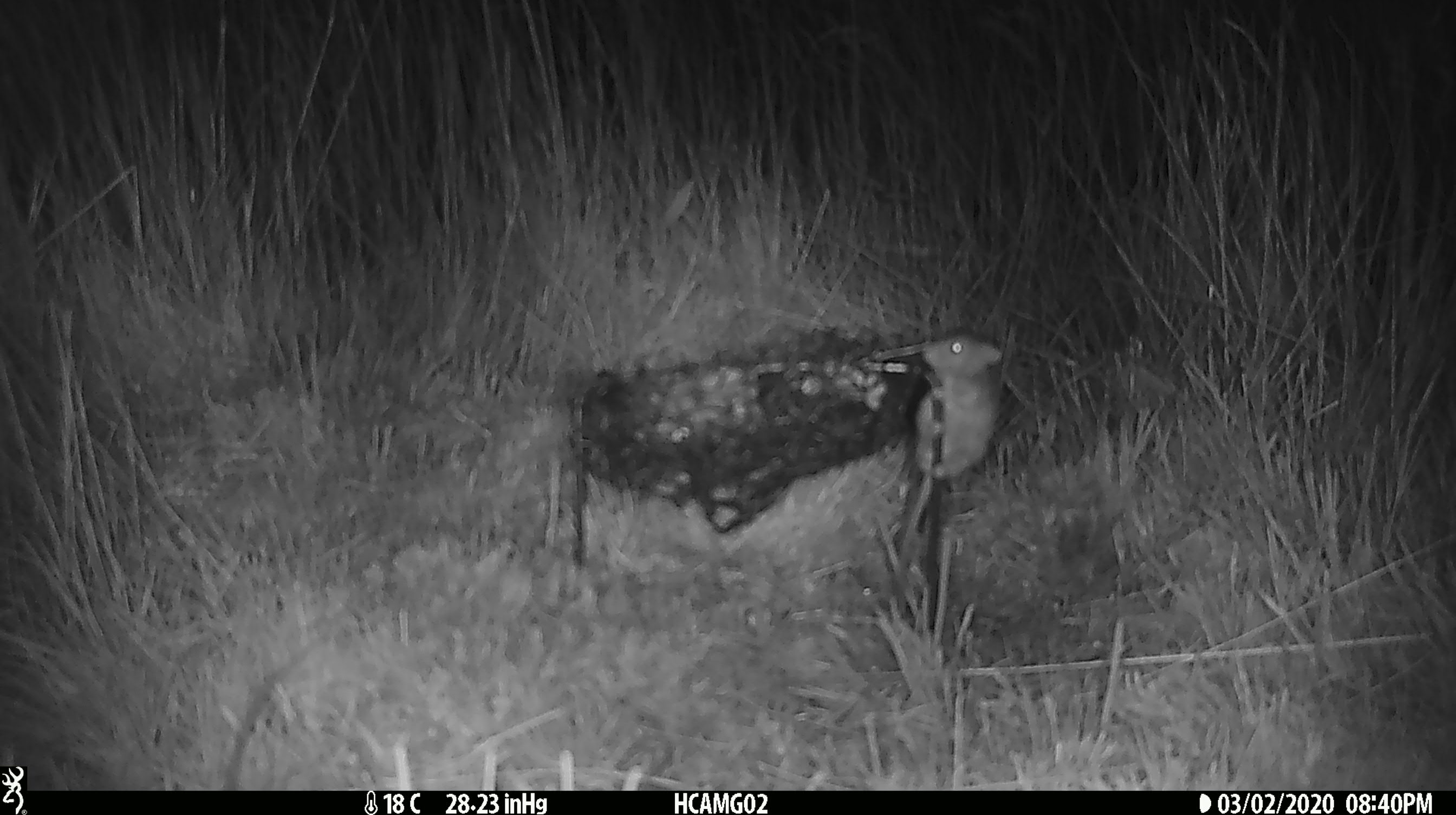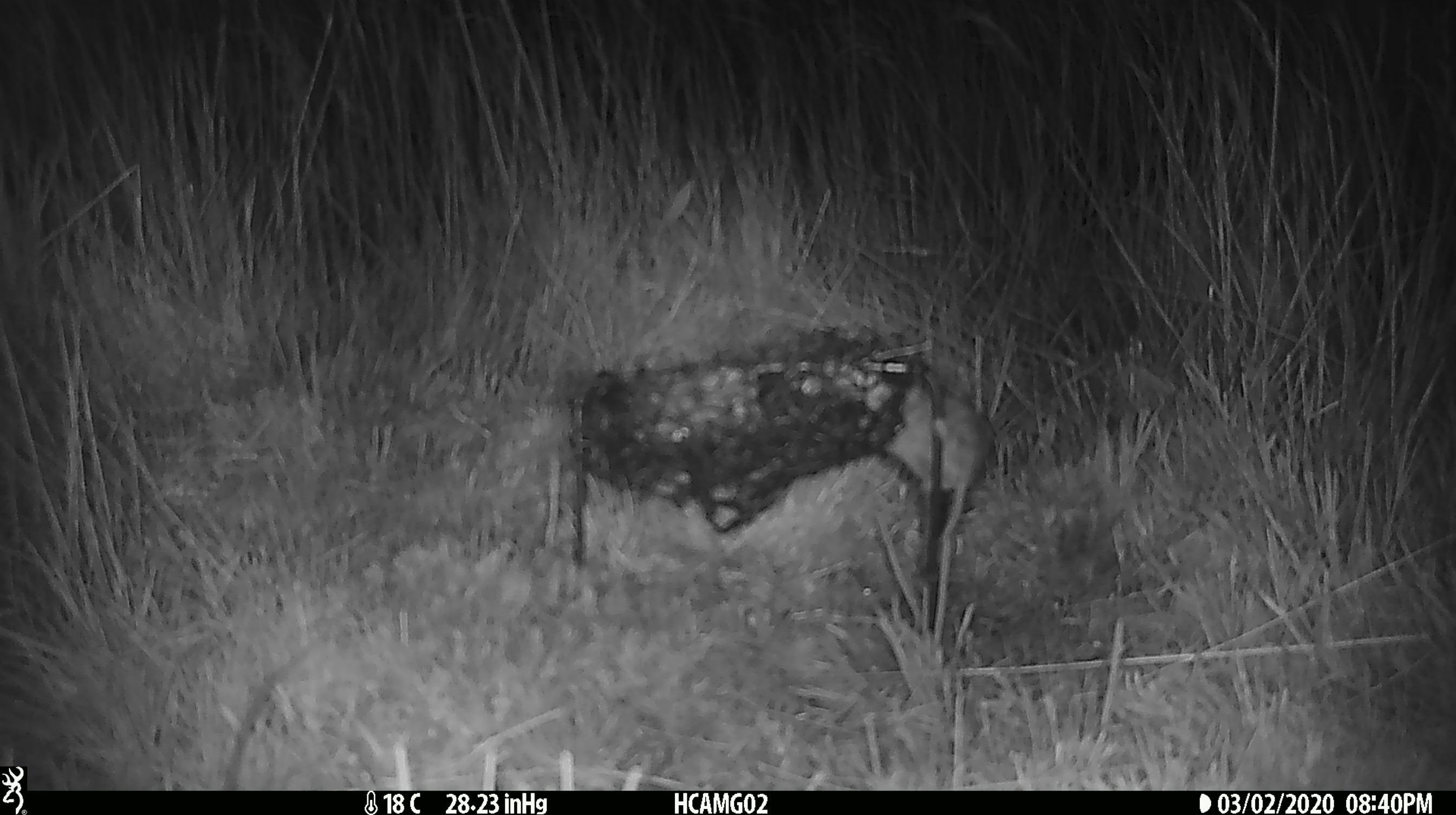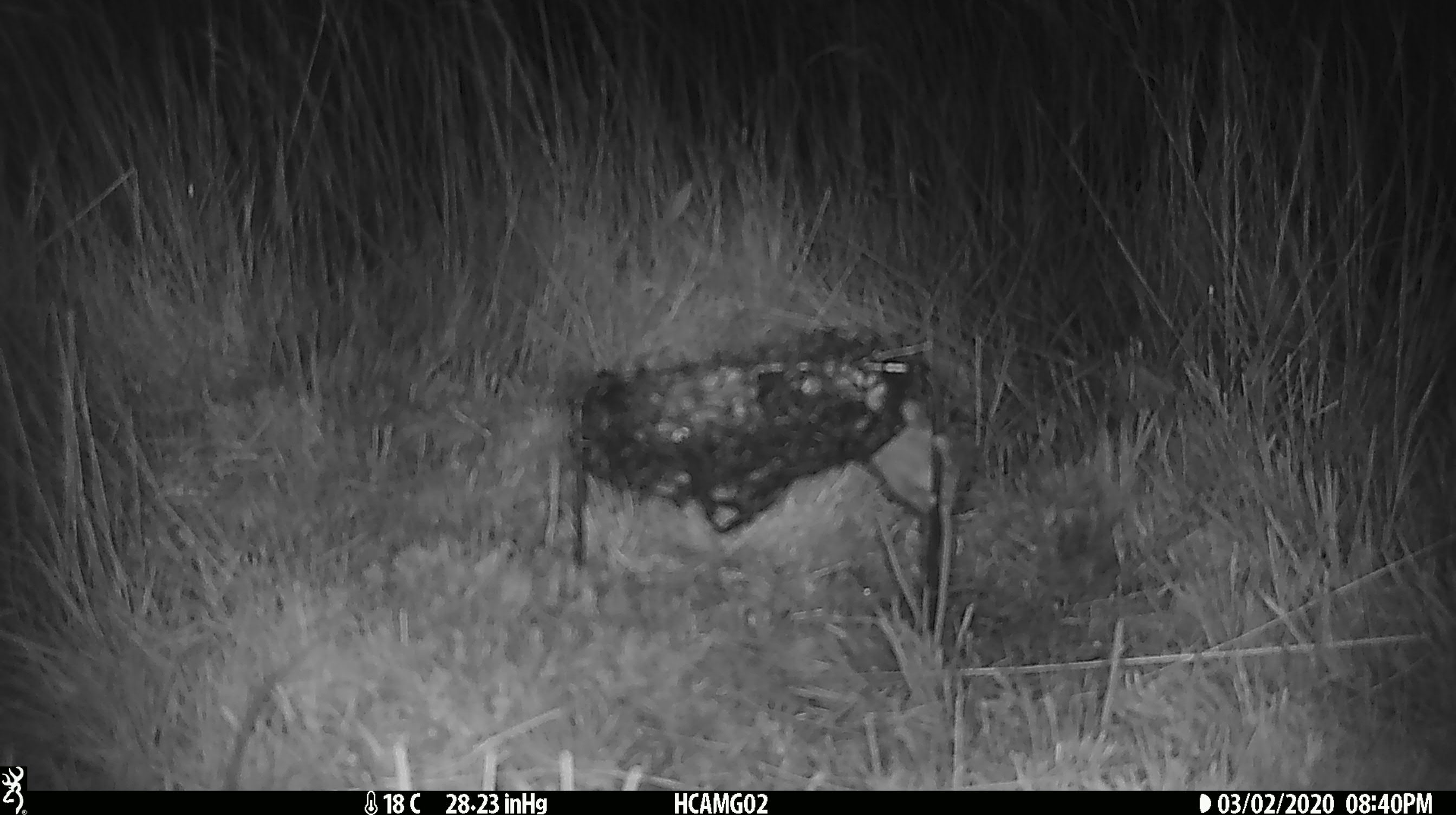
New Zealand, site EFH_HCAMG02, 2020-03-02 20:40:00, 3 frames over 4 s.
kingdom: Animalia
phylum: Chordata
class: Mammalia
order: Rodentia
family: Muridae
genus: Mus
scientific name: Mus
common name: mouse